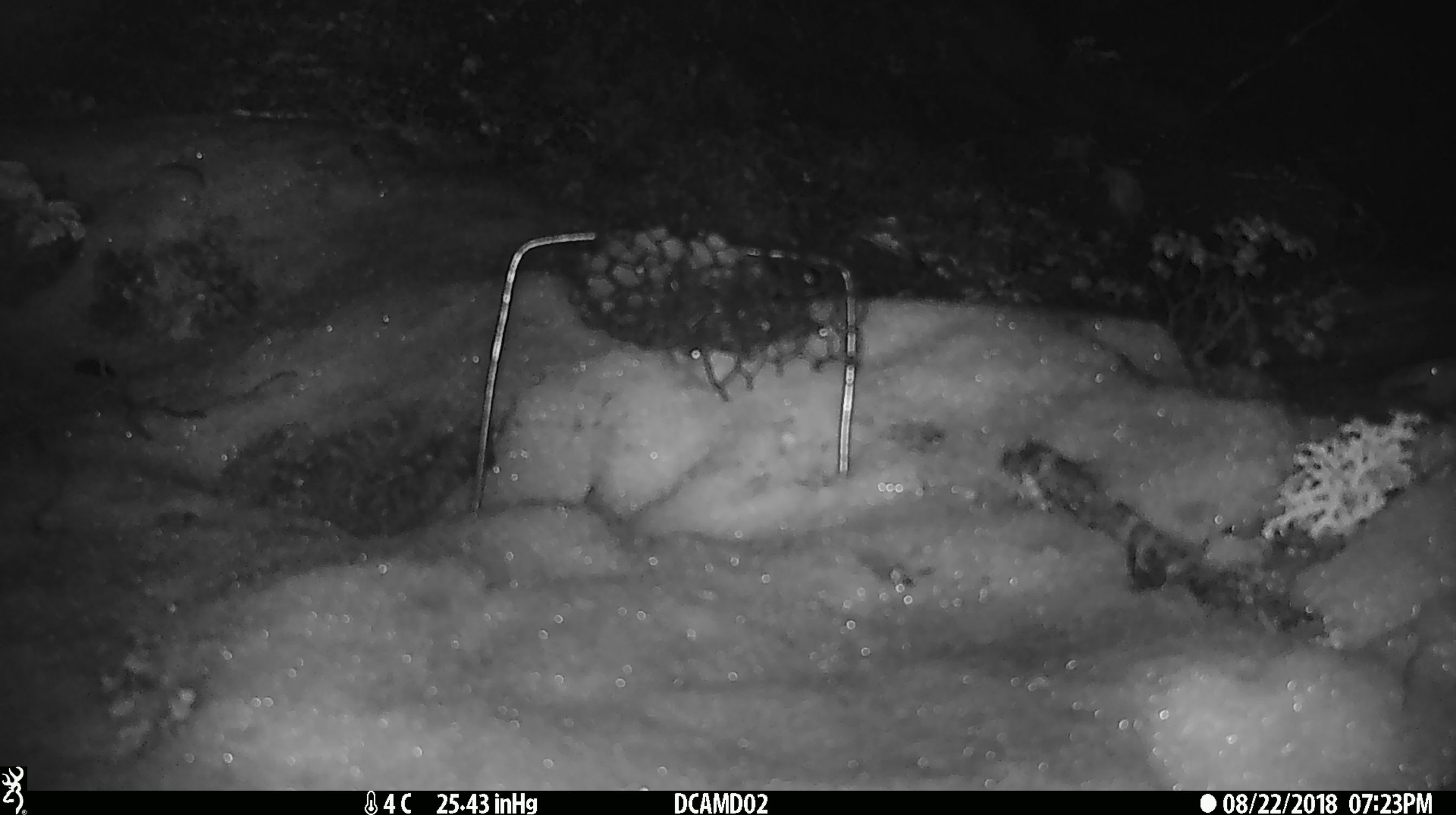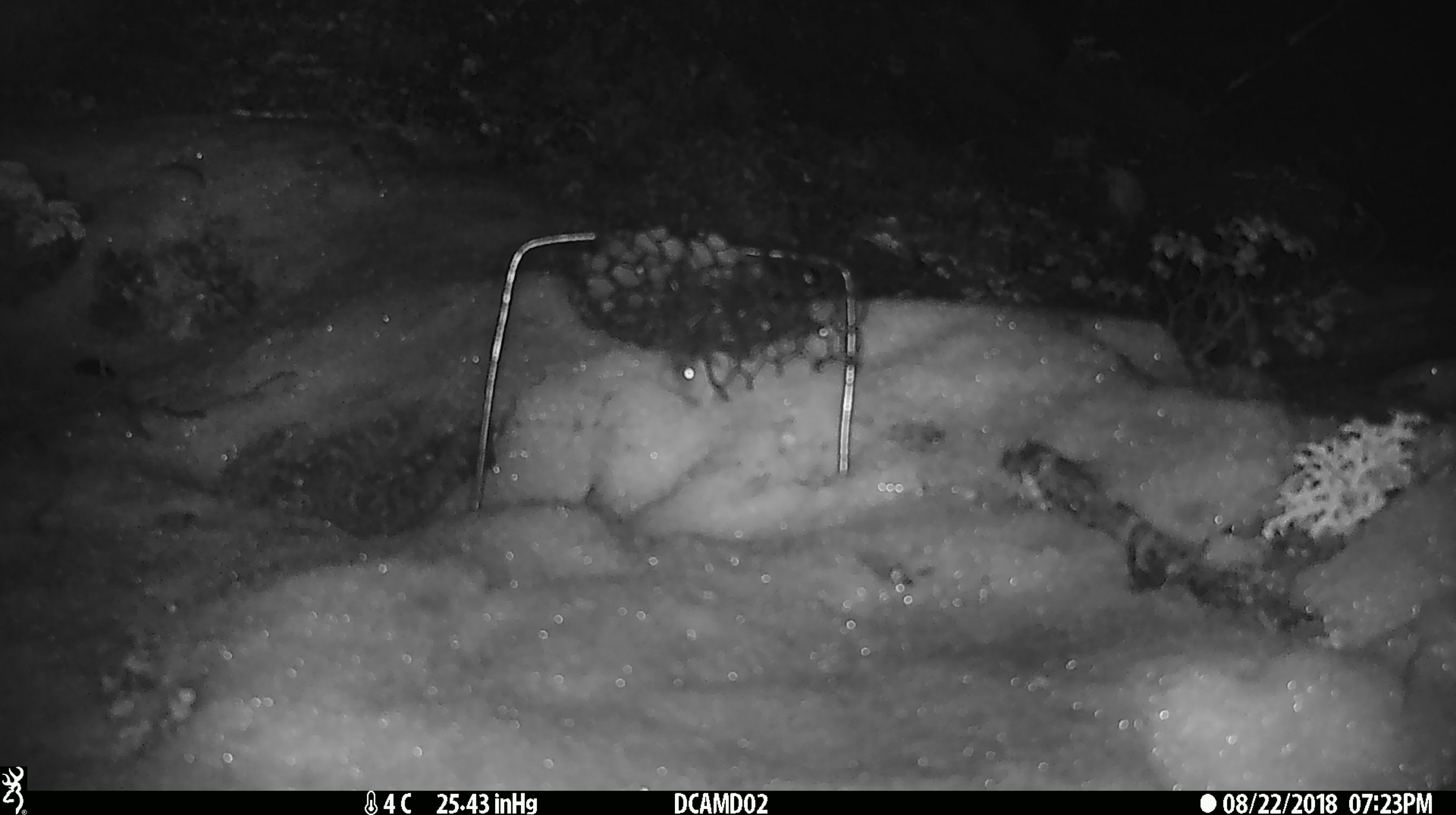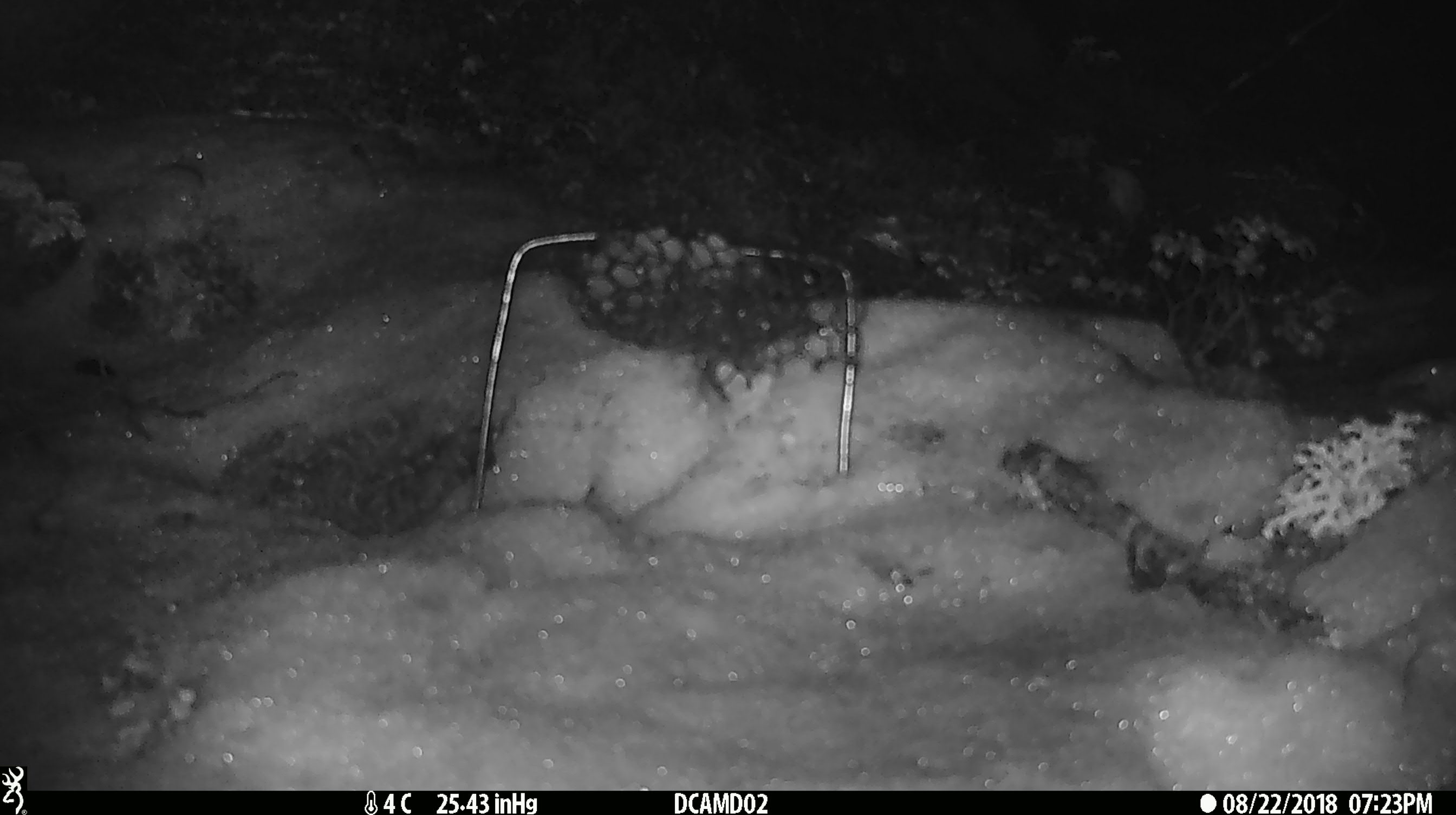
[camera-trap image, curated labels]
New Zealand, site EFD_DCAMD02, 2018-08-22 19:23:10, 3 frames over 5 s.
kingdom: Animalia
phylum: Chordata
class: Mammalia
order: Rodentia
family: Muridae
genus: Mus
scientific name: Mus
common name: mouse